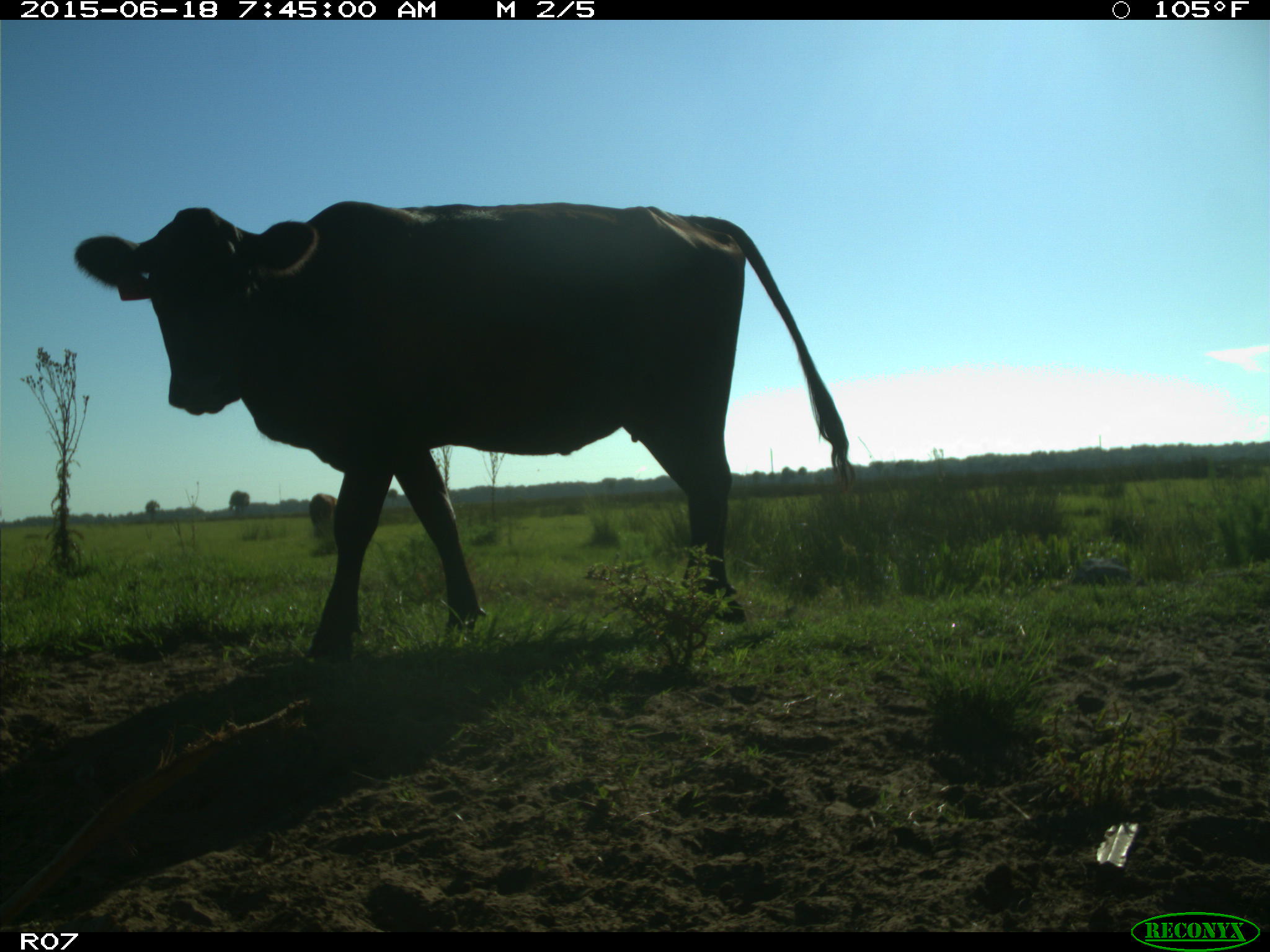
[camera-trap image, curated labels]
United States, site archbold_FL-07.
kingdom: Animalia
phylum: Chordata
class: Mammalia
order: Artiodactyla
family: Bovidae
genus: Bos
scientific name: Bos taurus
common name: domestic cow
Bos taurus (domestic cow).